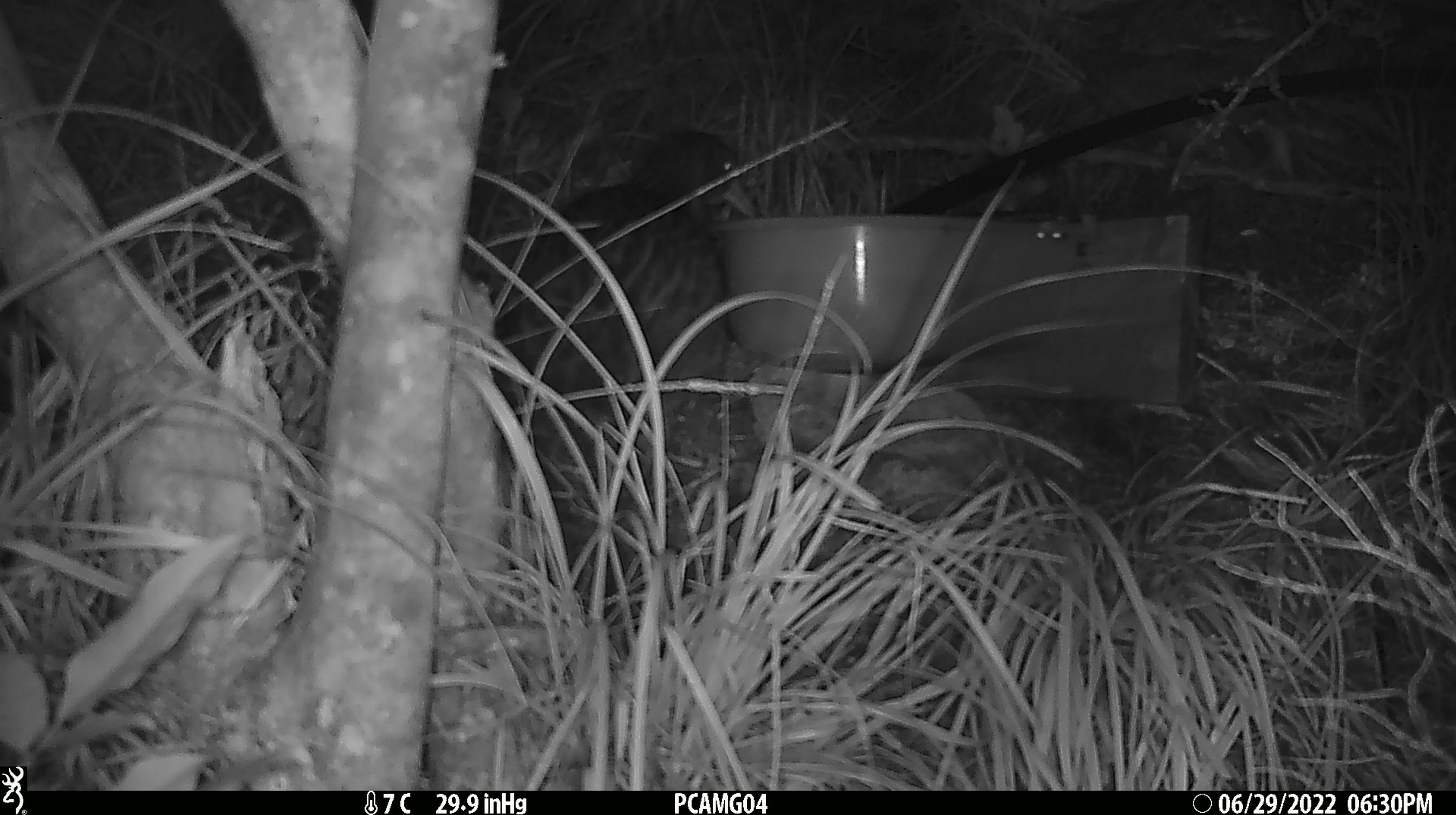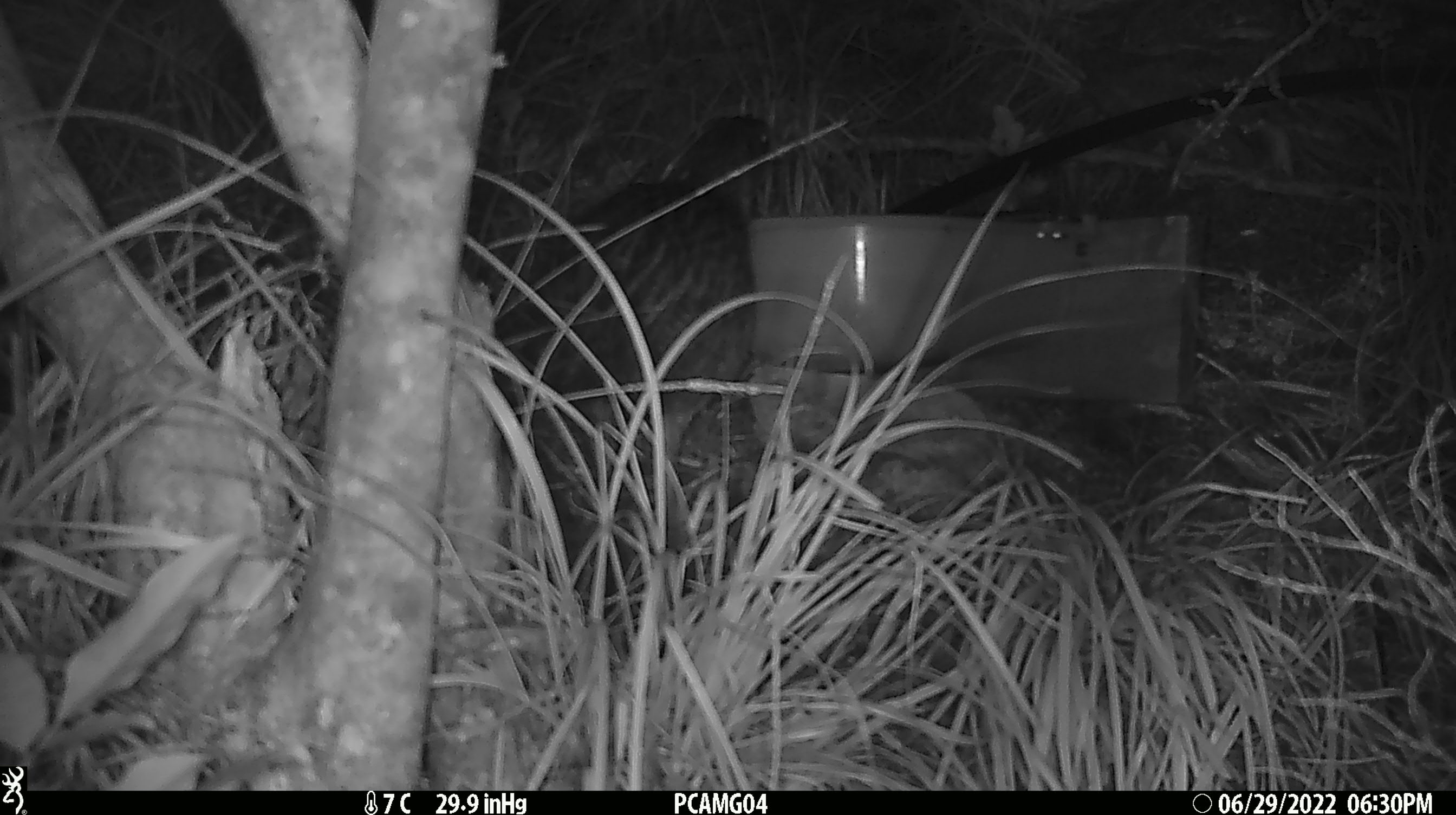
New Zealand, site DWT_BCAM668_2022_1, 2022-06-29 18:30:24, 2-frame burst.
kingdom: Animalia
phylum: Chordata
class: Aves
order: Gruiformes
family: Rallidae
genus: Gallirallus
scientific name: Gallirallus australis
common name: weka